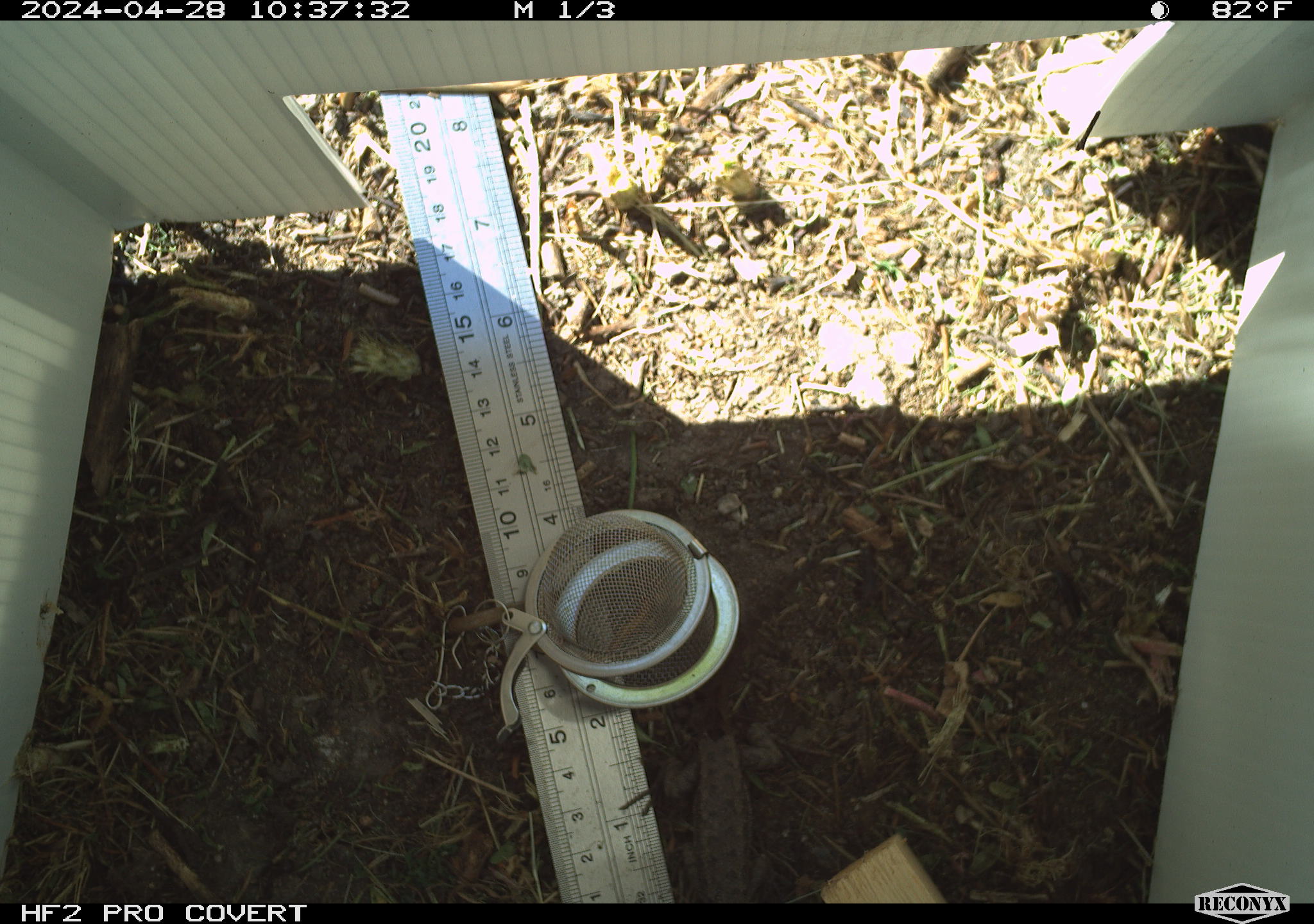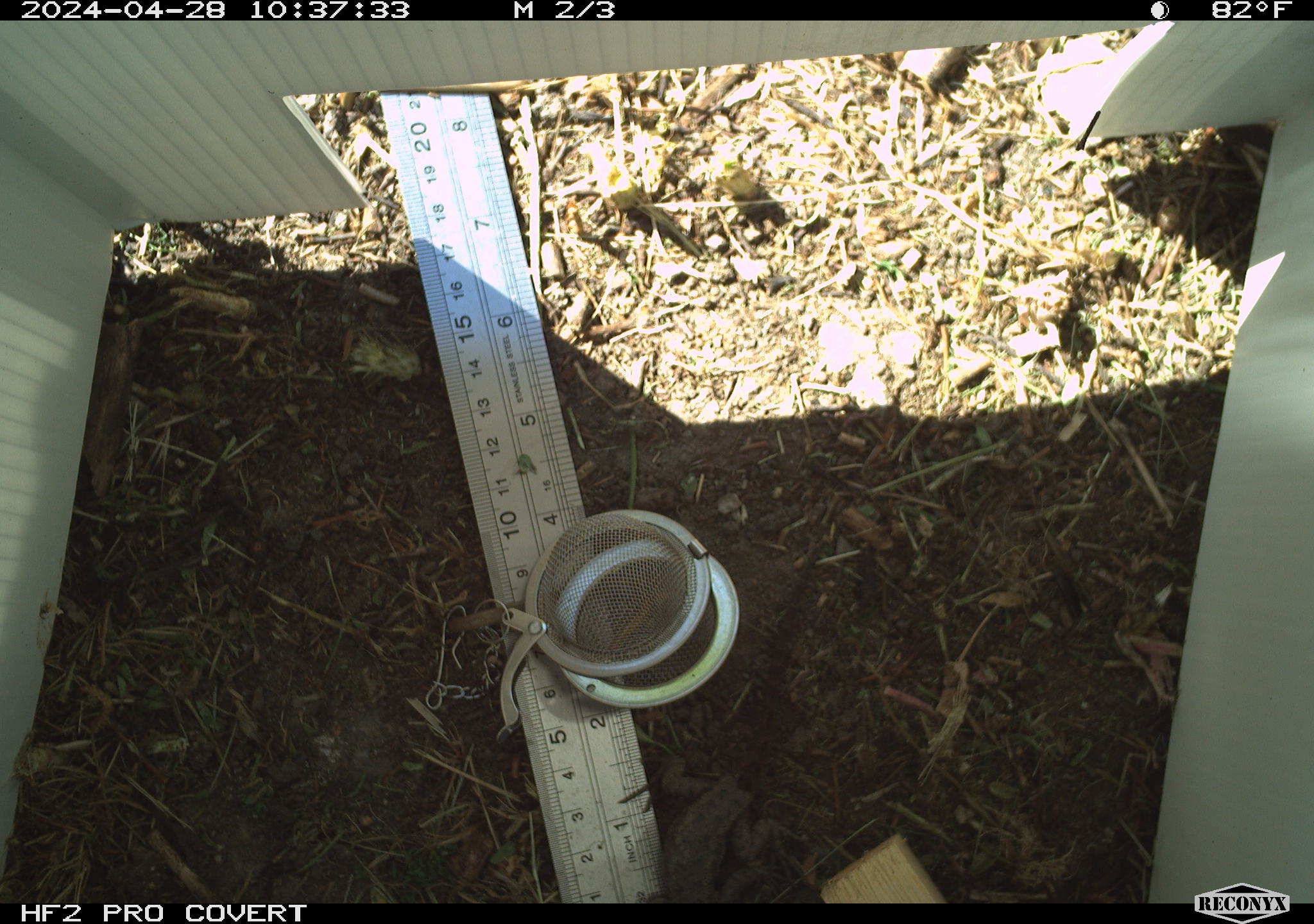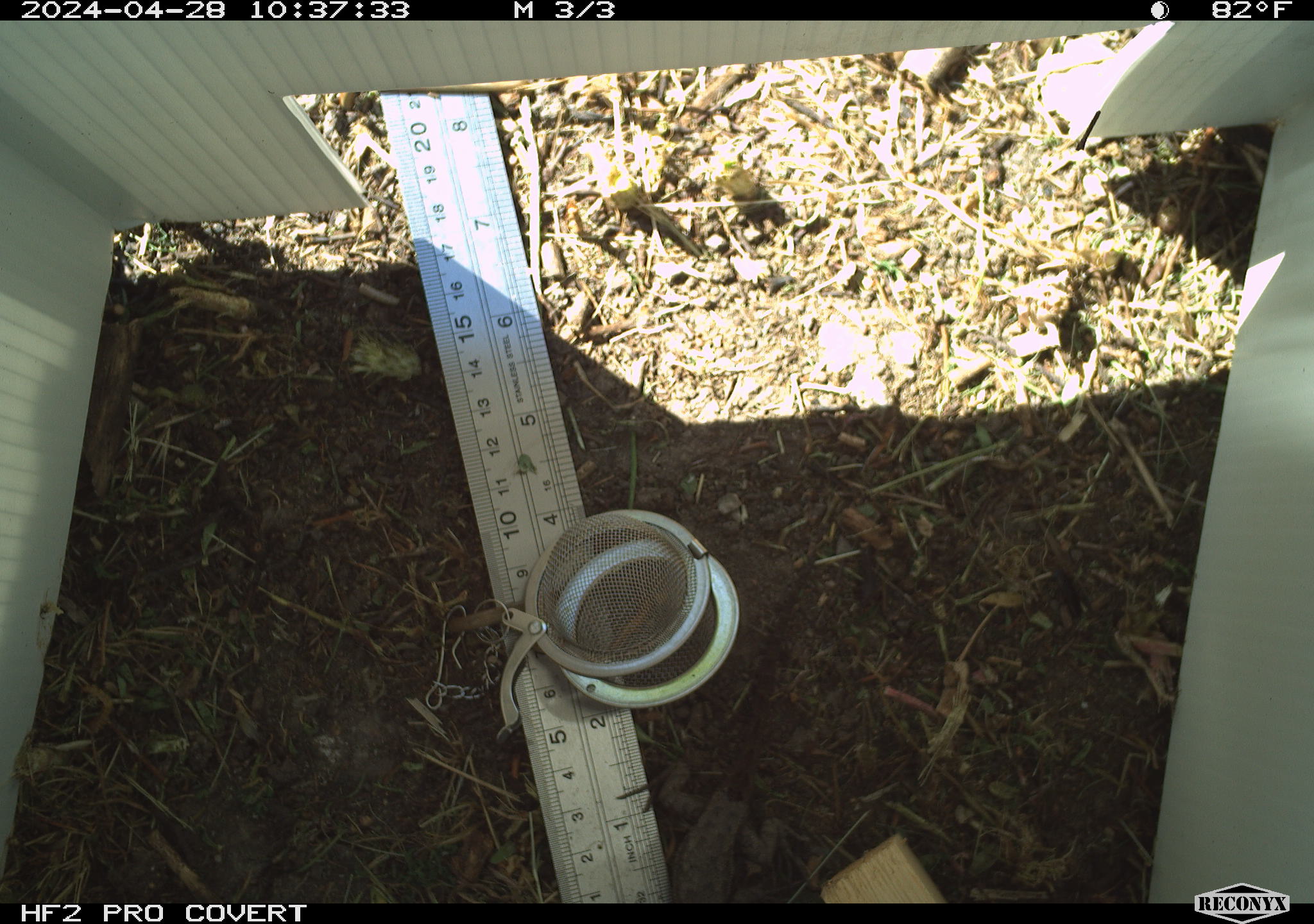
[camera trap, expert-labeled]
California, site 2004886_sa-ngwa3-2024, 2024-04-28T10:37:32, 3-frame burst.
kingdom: Animalia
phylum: Chordata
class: Reptilia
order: Squamata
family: Phrynosomatidae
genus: Sceloporus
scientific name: Sceloporus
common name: spiny lizards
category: sceloporus species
Sceloporus species (spiny lizards) (Sceloporus).